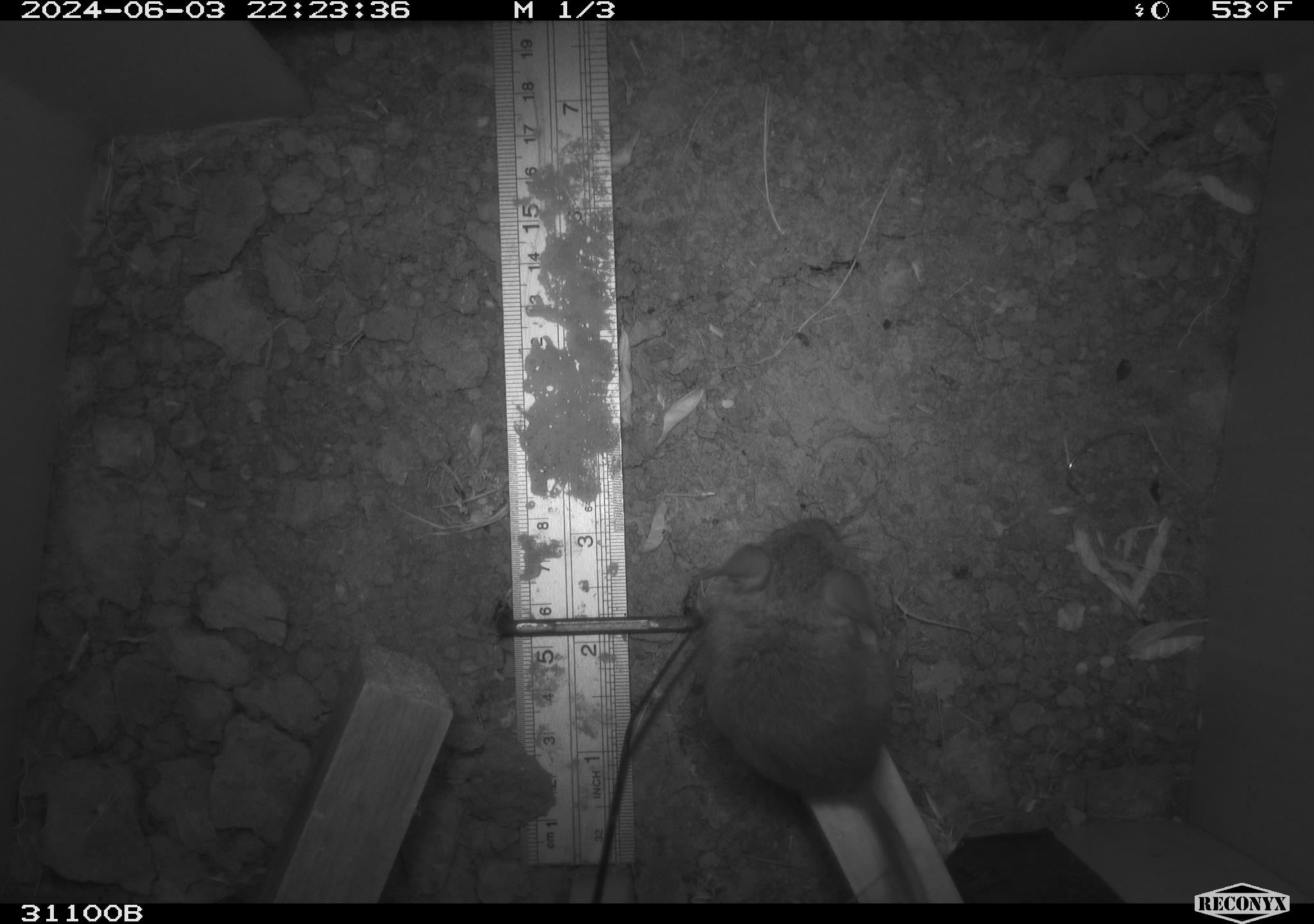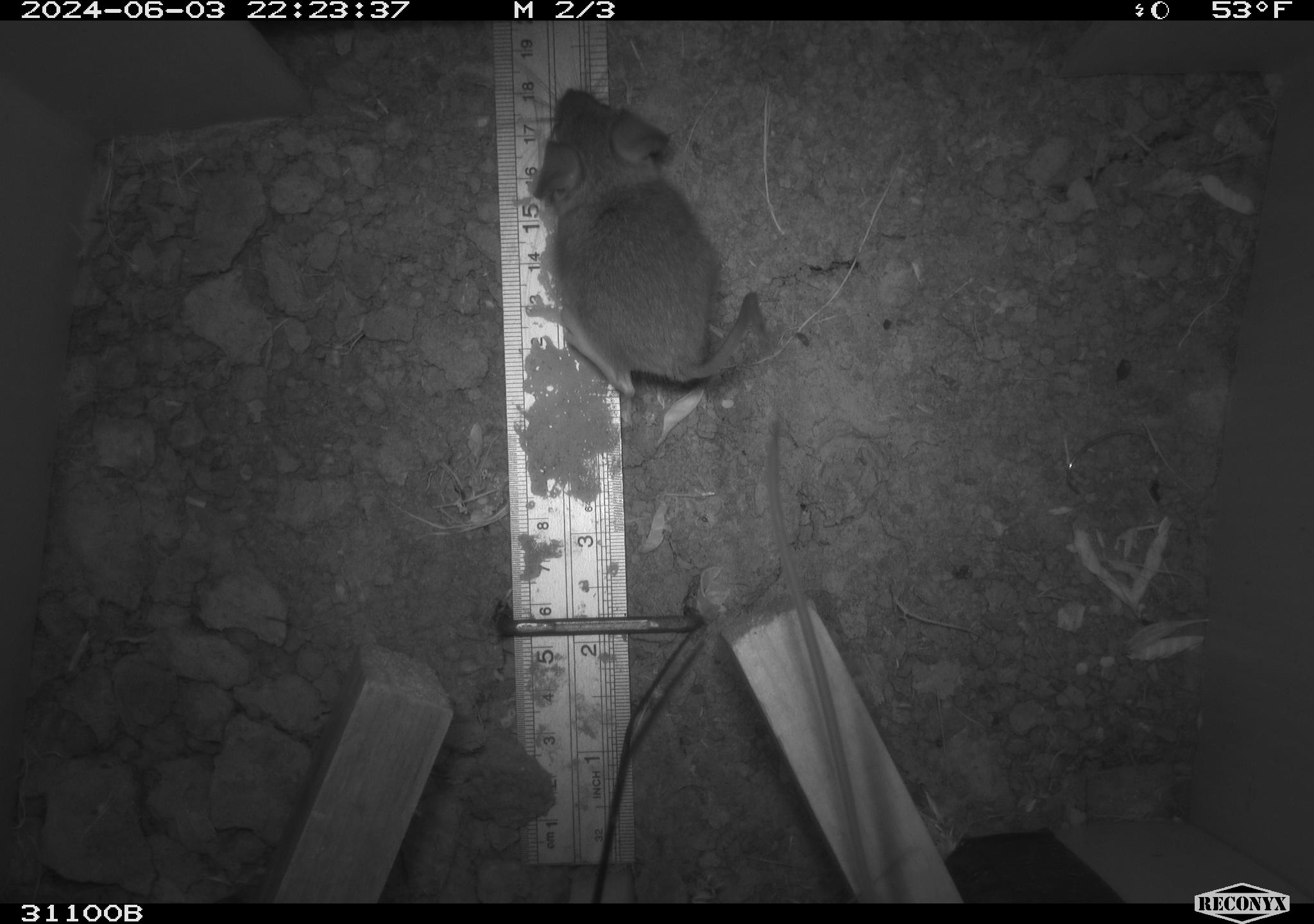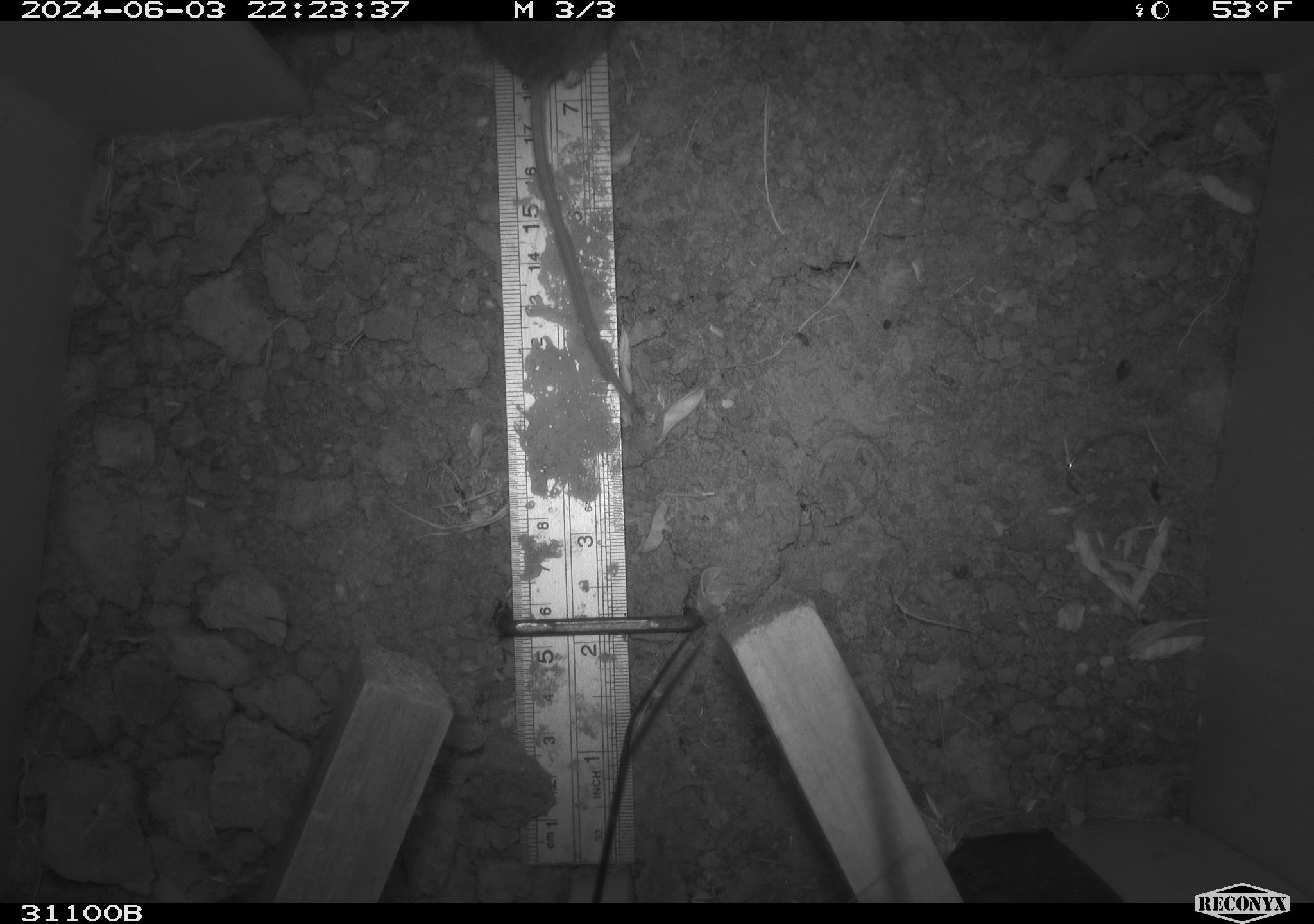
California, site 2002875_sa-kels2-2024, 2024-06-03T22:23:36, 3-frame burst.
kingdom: Animalia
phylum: Chordata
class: Mammalia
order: Rodentia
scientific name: Rodentia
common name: rodent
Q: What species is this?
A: Rodent (Rodentia).